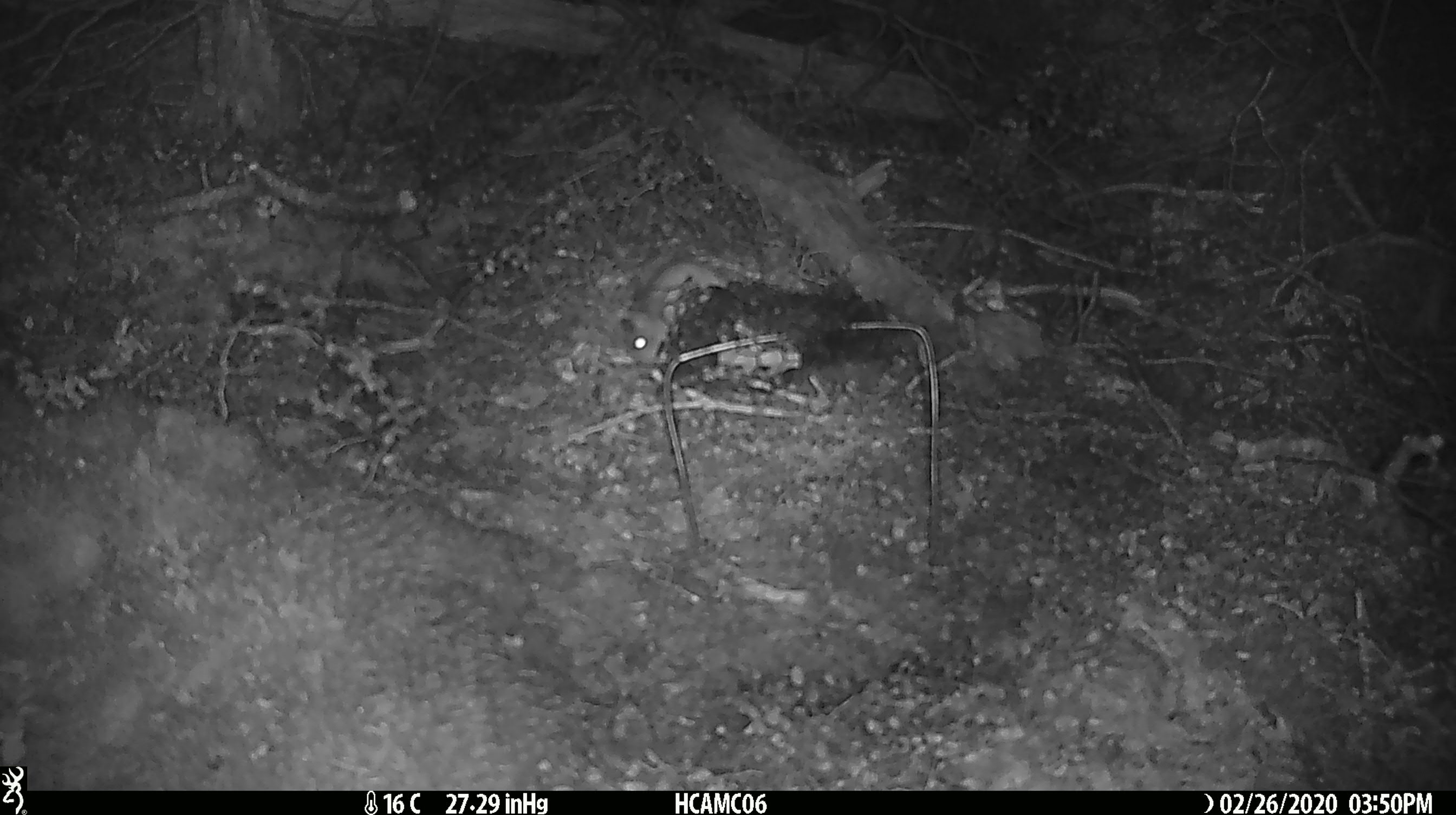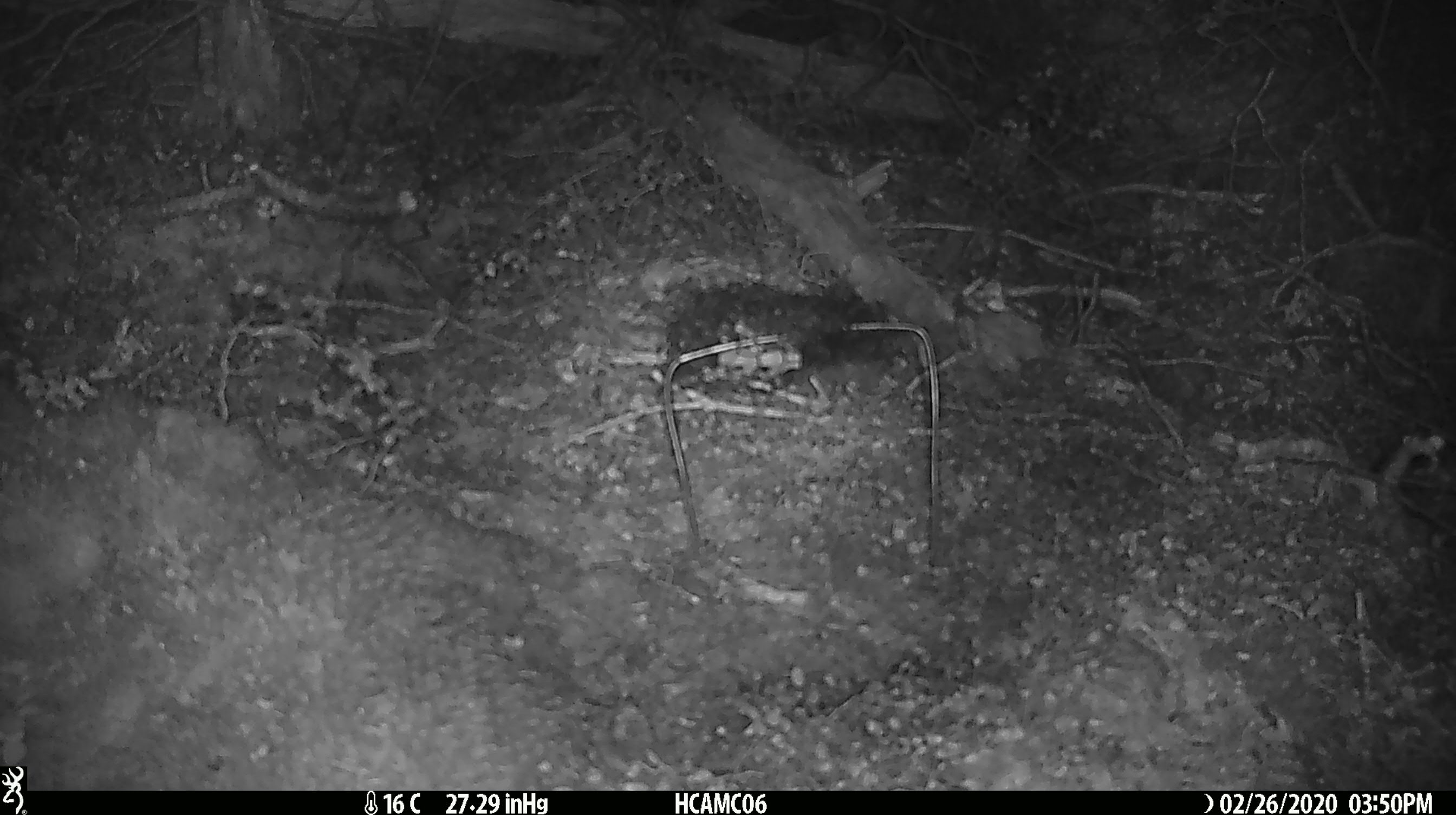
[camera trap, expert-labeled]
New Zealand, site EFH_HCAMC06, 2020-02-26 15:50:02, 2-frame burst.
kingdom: Animalia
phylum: Chordata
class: Mammalia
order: Rodentia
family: Muridae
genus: Mus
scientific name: Mus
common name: mouse